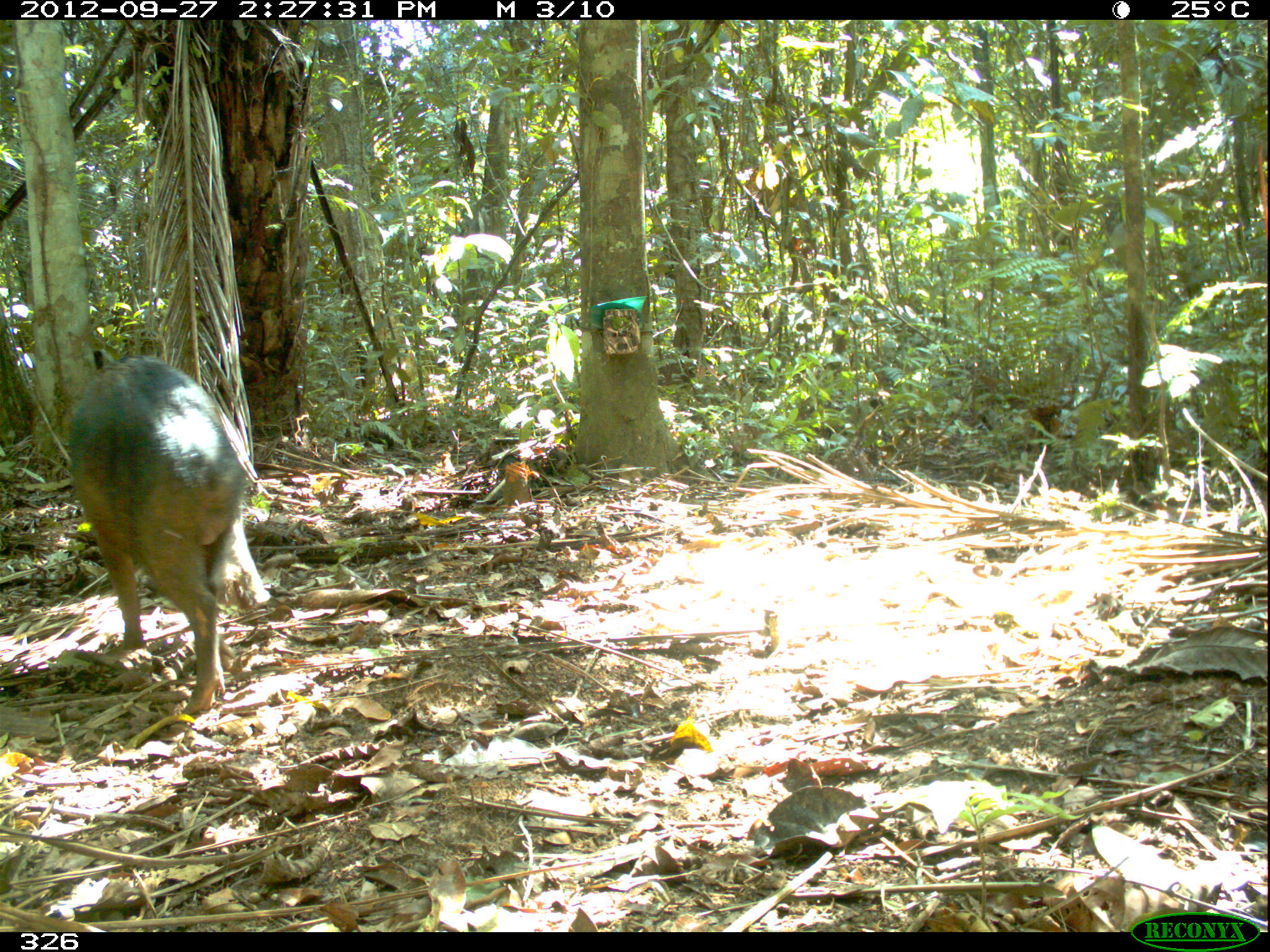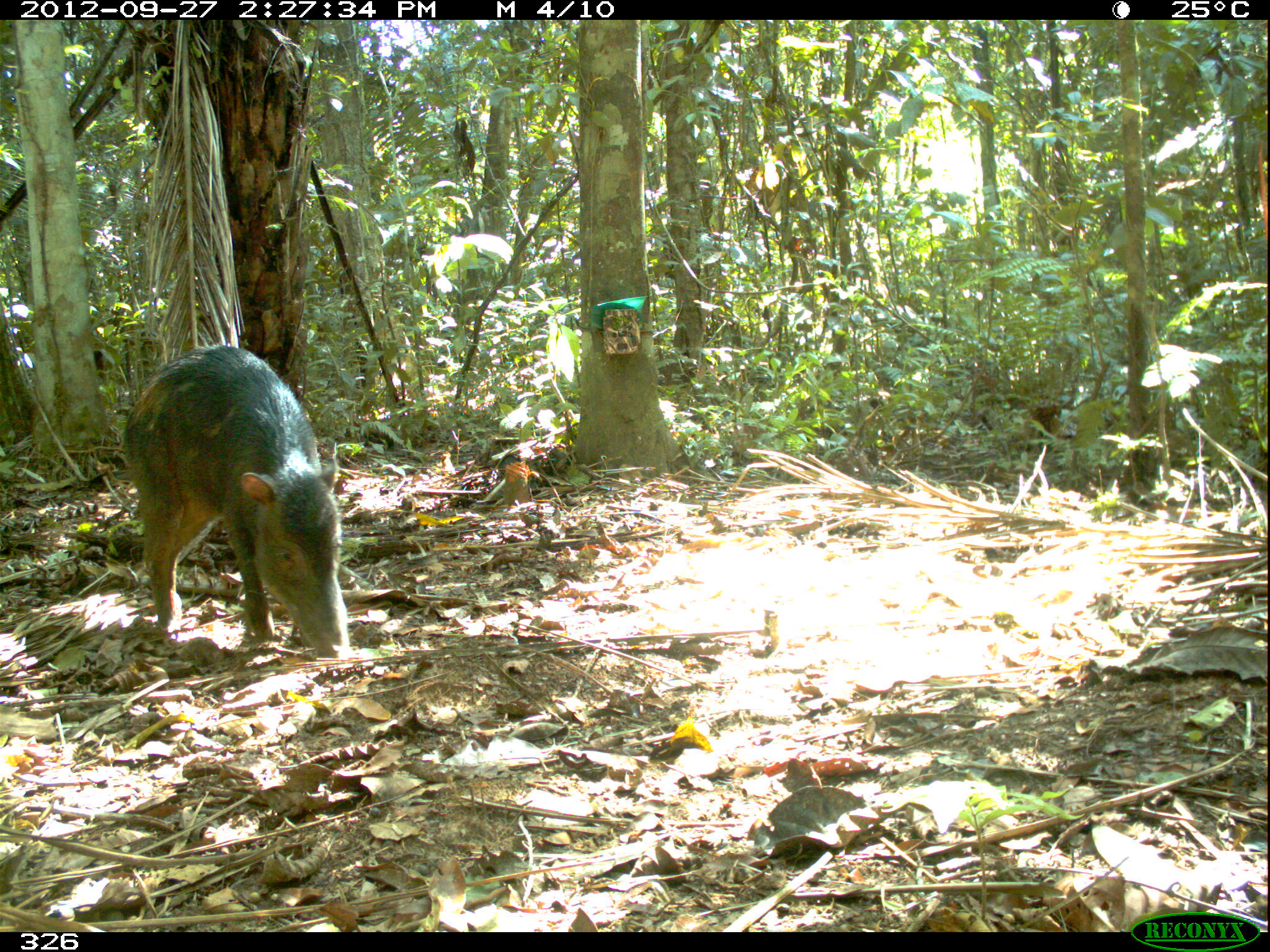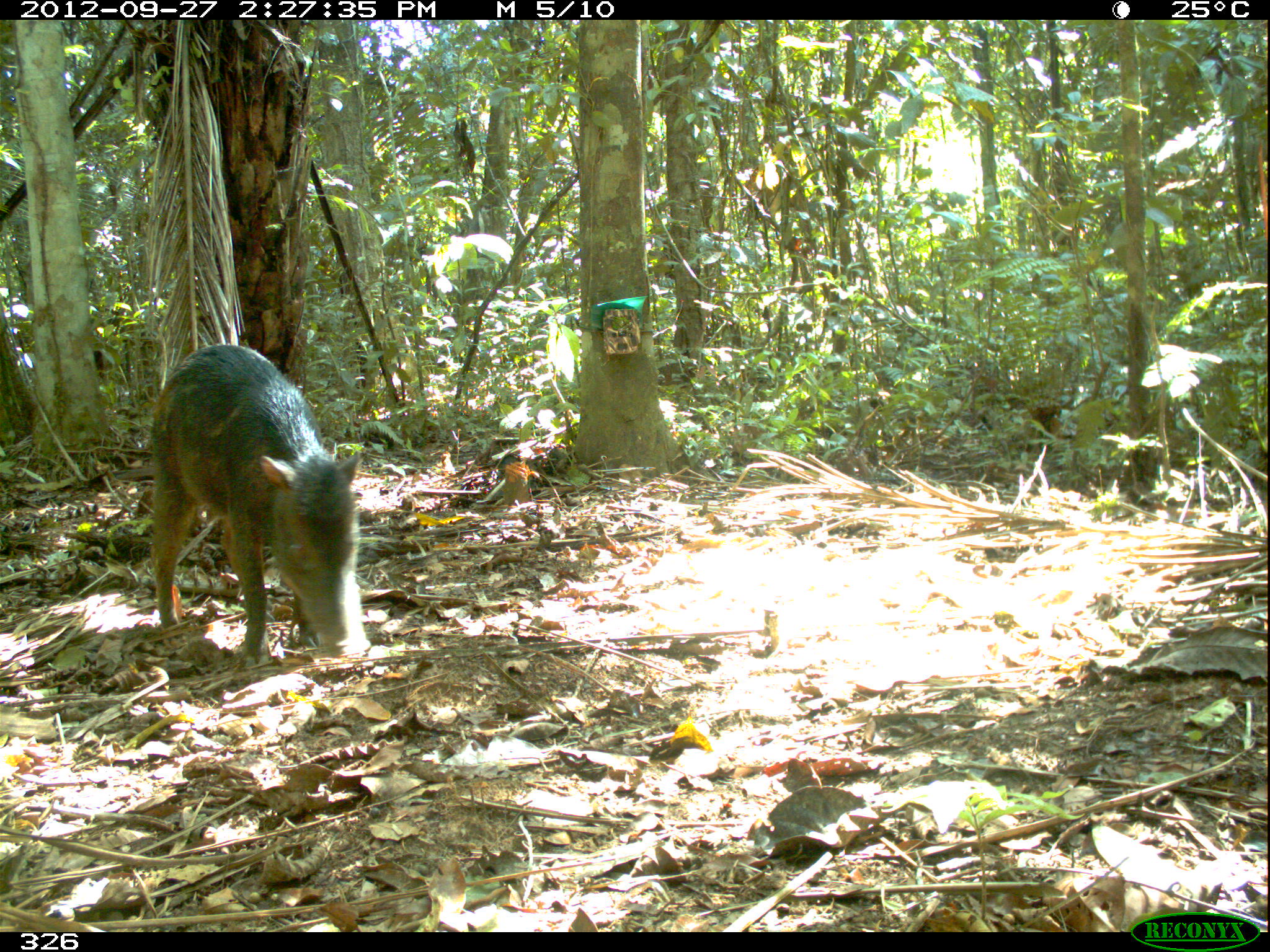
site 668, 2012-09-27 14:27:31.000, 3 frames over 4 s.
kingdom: Animalia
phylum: Chordata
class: Mammalia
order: Artiodactyla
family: Tayassuidae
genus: Tayassu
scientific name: Tayassu pecari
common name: white-lipped peccary